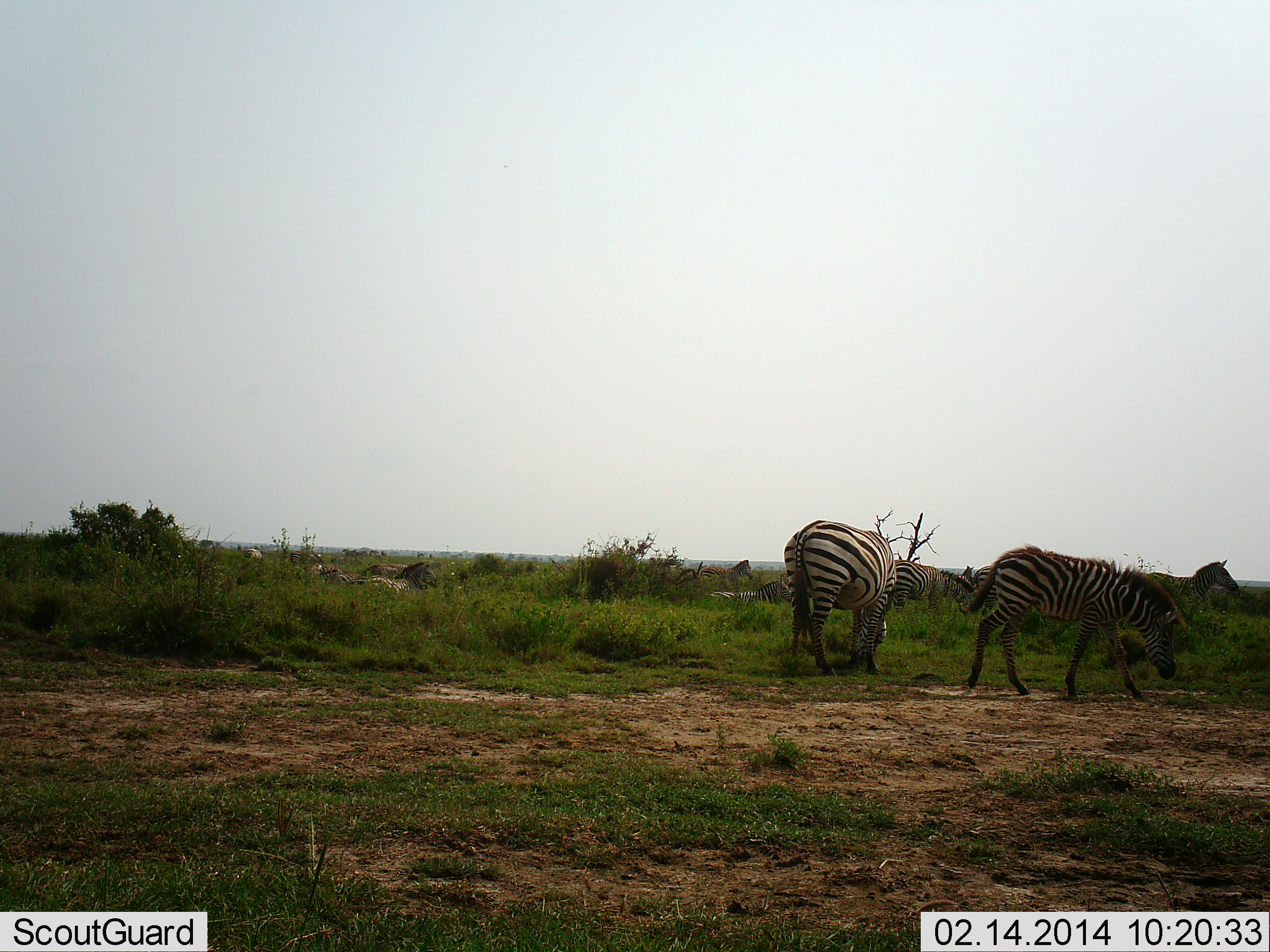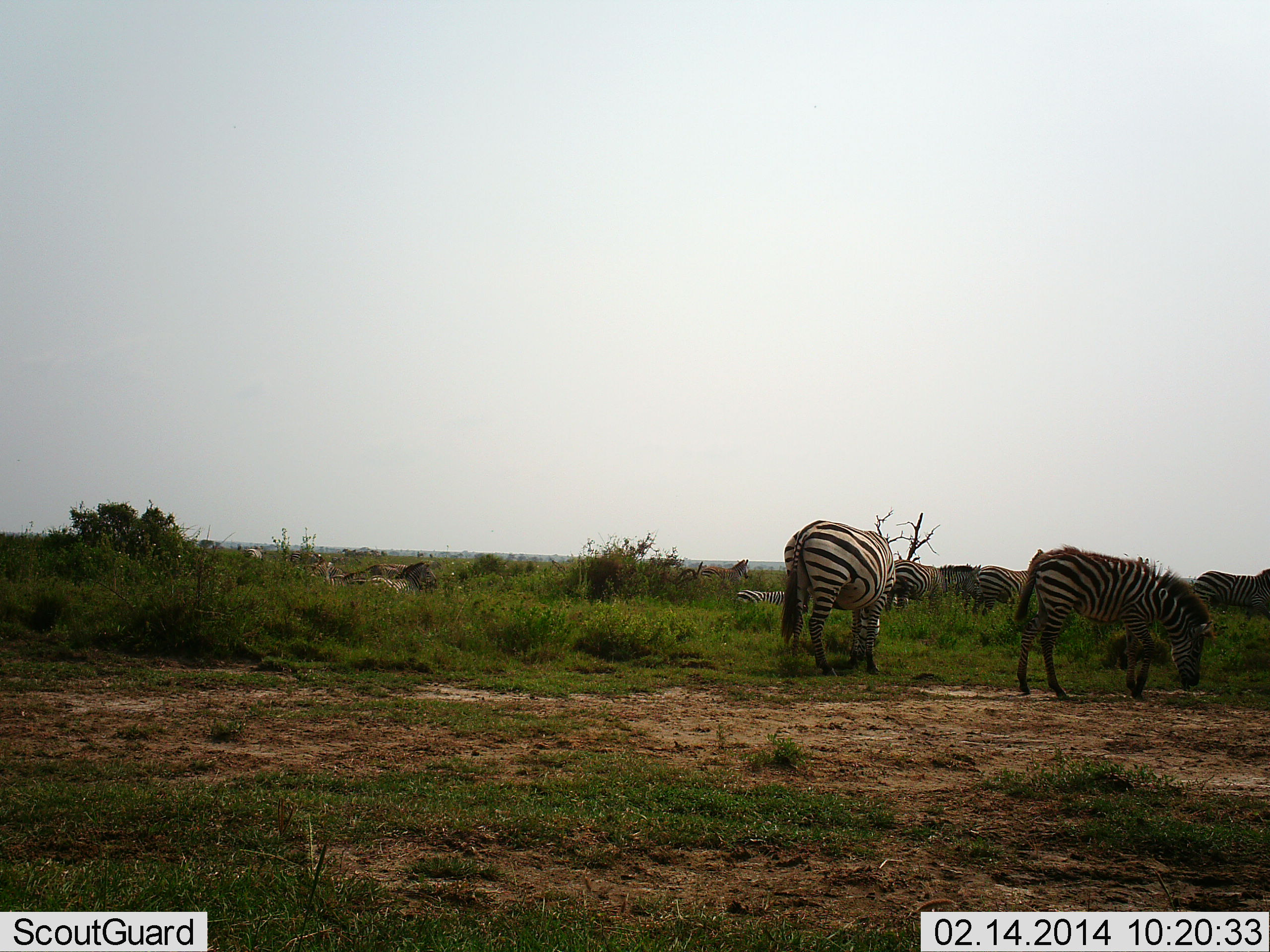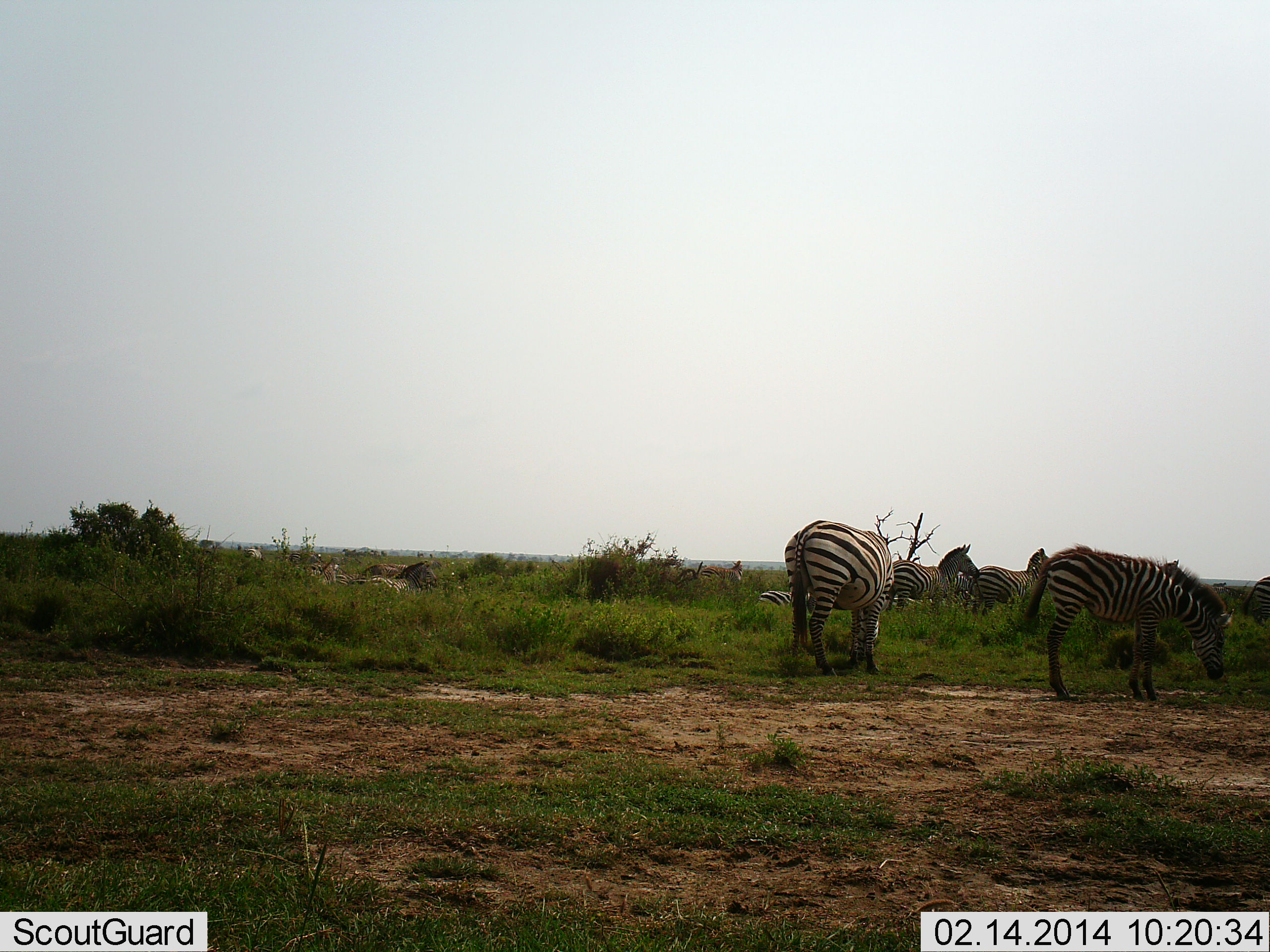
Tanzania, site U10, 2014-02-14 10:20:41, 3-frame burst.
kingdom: Animalia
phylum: Chordata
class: Mammalia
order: Perissodactyla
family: Equidae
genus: Equus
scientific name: Equus quagga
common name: plains zebra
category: zebra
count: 9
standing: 70%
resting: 30%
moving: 60%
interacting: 0%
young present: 0%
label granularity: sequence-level